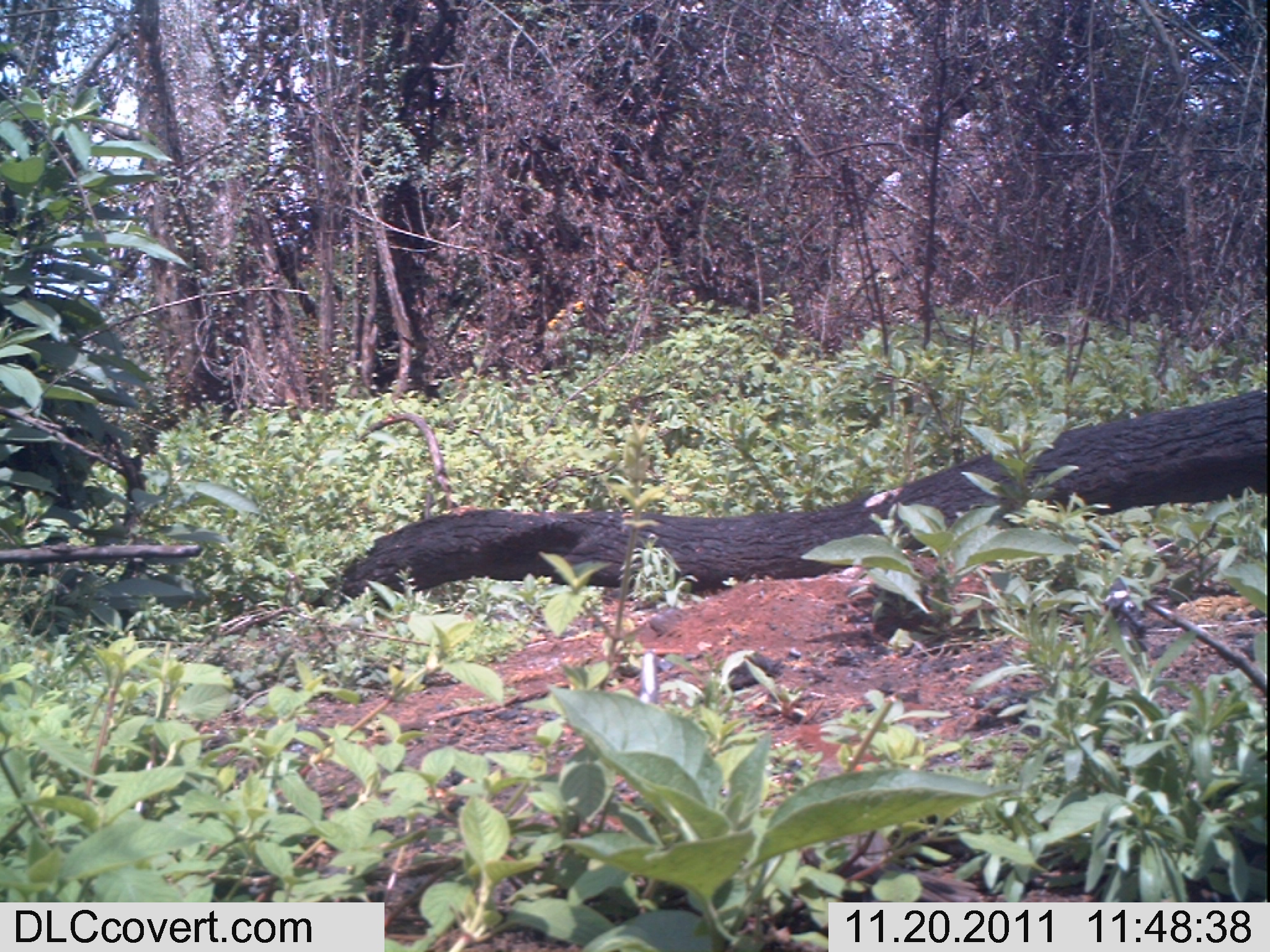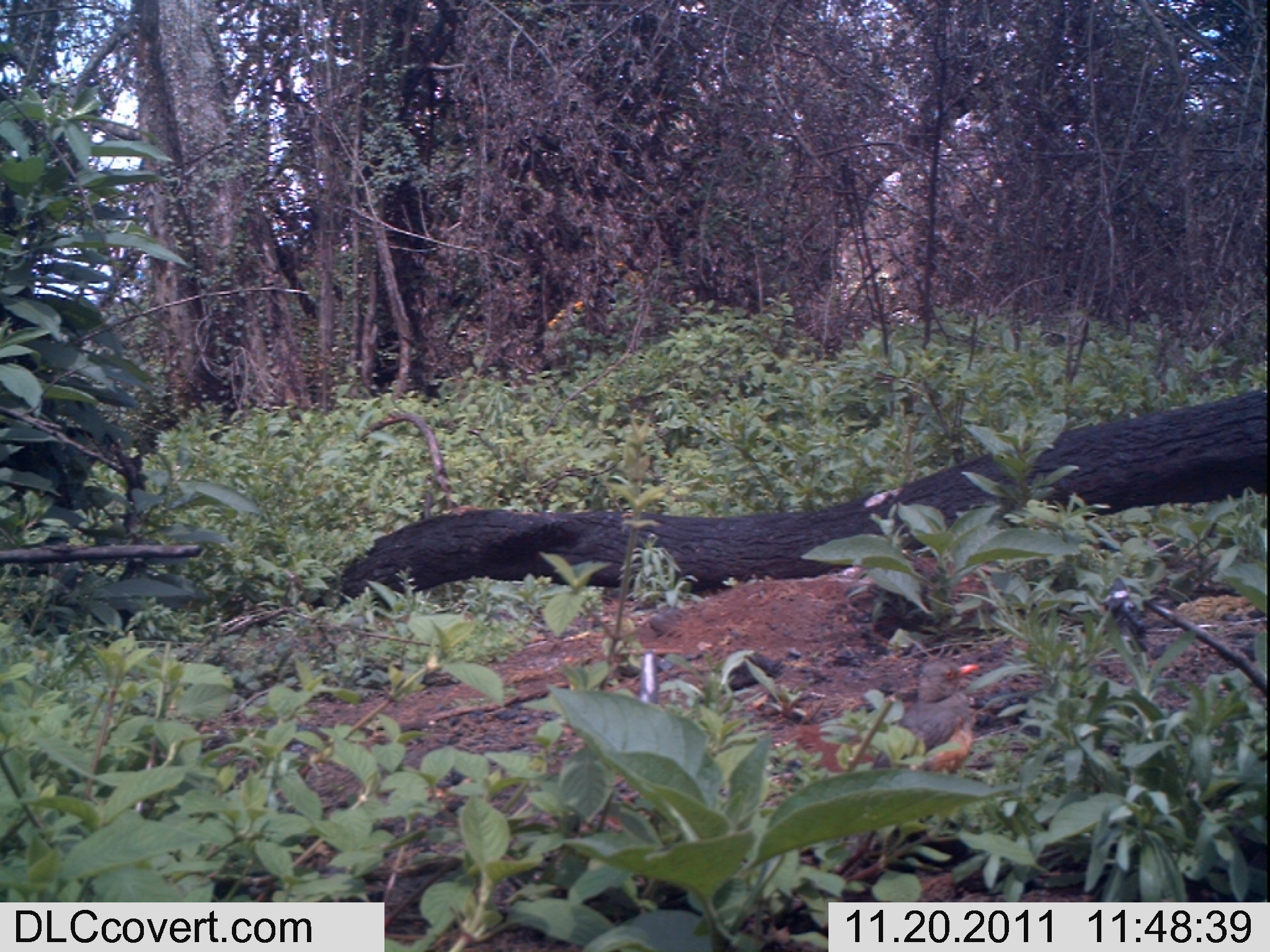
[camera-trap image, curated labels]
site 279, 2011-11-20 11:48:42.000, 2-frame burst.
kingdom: Animalia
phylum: Chordata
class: Aves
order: Passeriformes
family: Turdidae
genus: Turdus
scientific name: Turdus tephronotus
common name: african bare-eyed thrush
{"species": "Turdus tephronotus (african bare-eyed thrush)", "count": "1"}